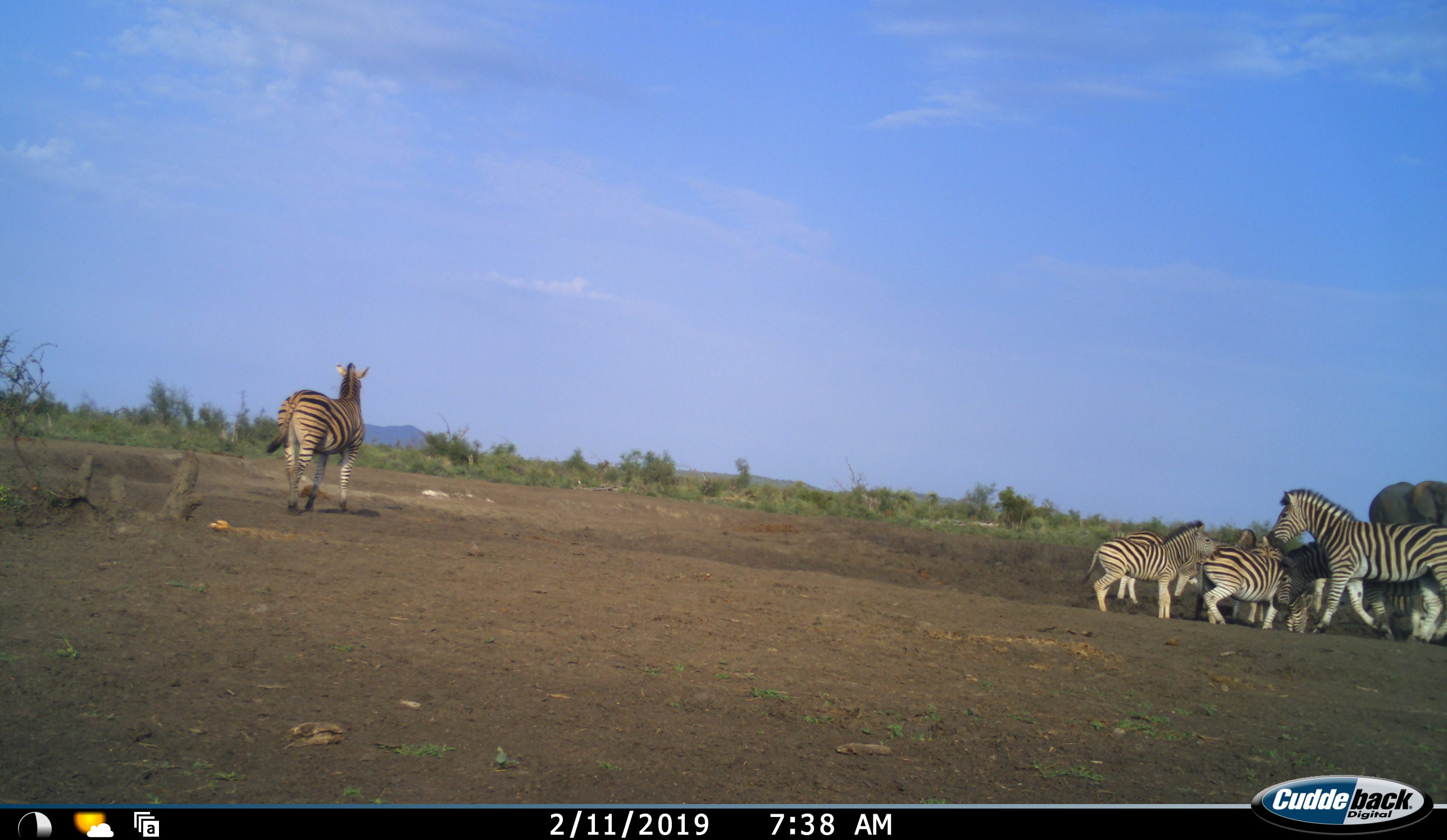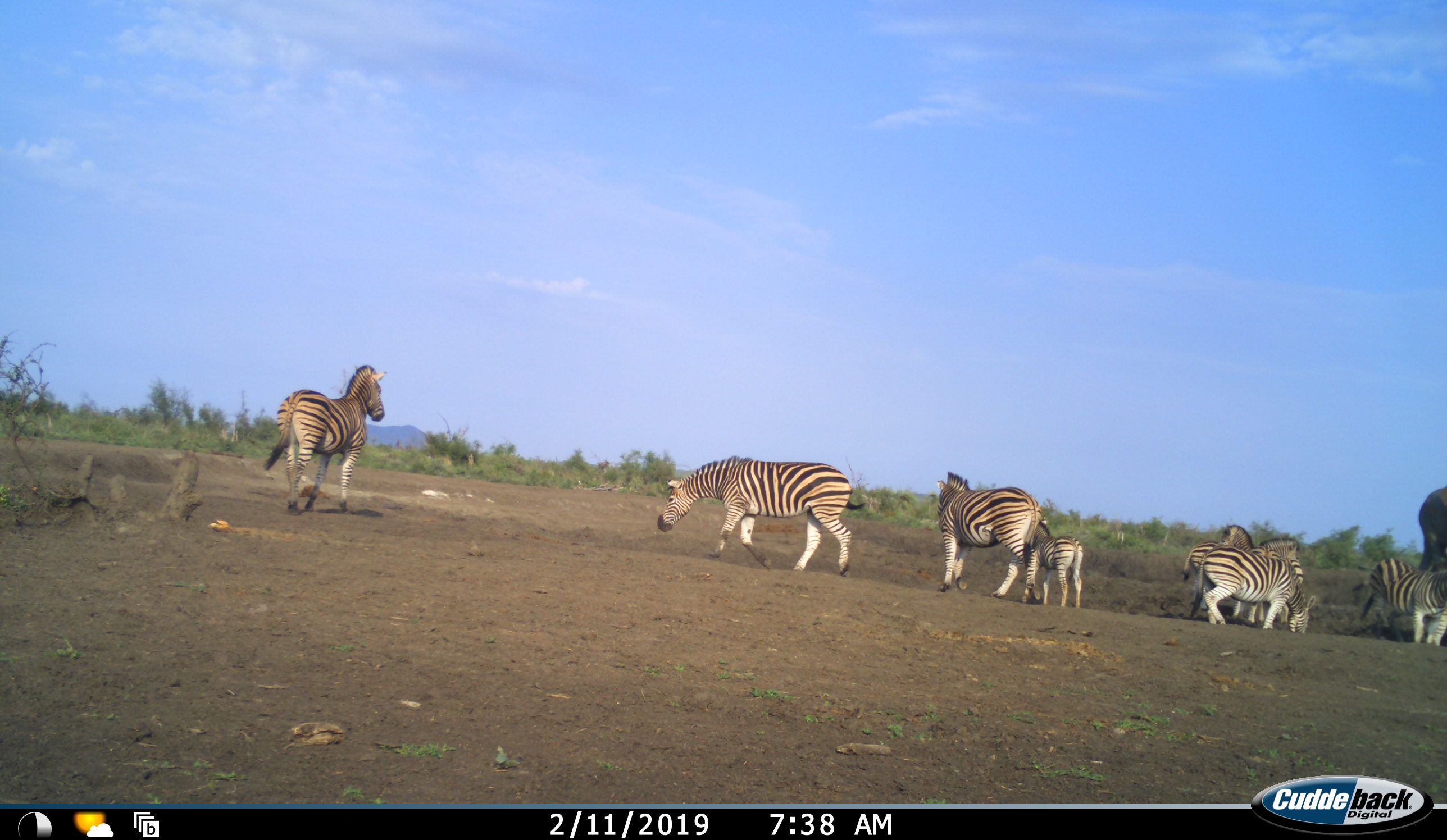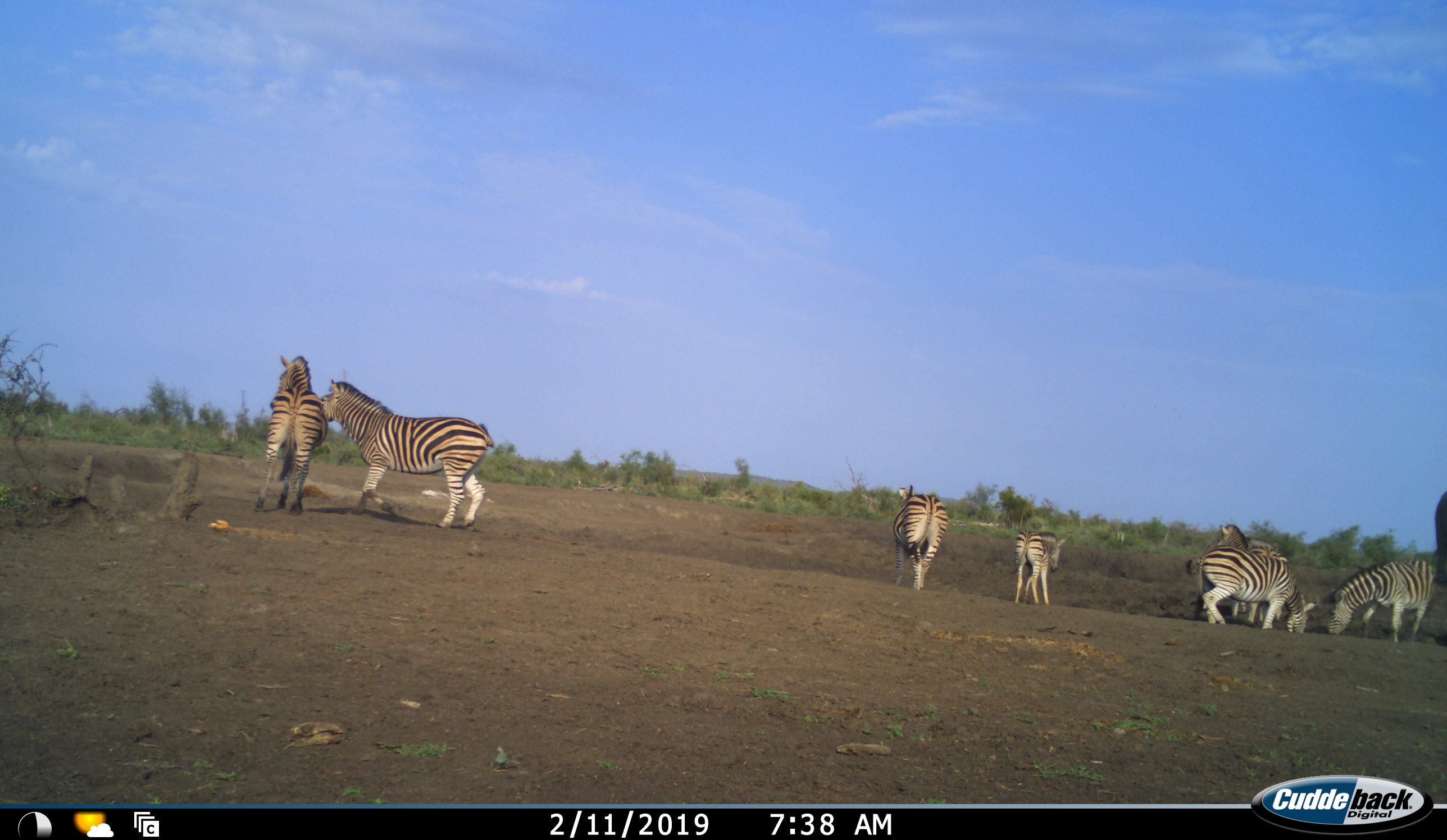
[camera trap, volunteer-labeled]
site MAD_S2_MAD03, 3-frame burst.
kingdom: Animalia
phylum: Chordata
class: Mammalia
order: Perissodactyla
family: Equidae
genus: Equus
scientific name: Equus quagga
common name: plains zebra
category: zebraplains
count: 9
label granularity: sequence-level